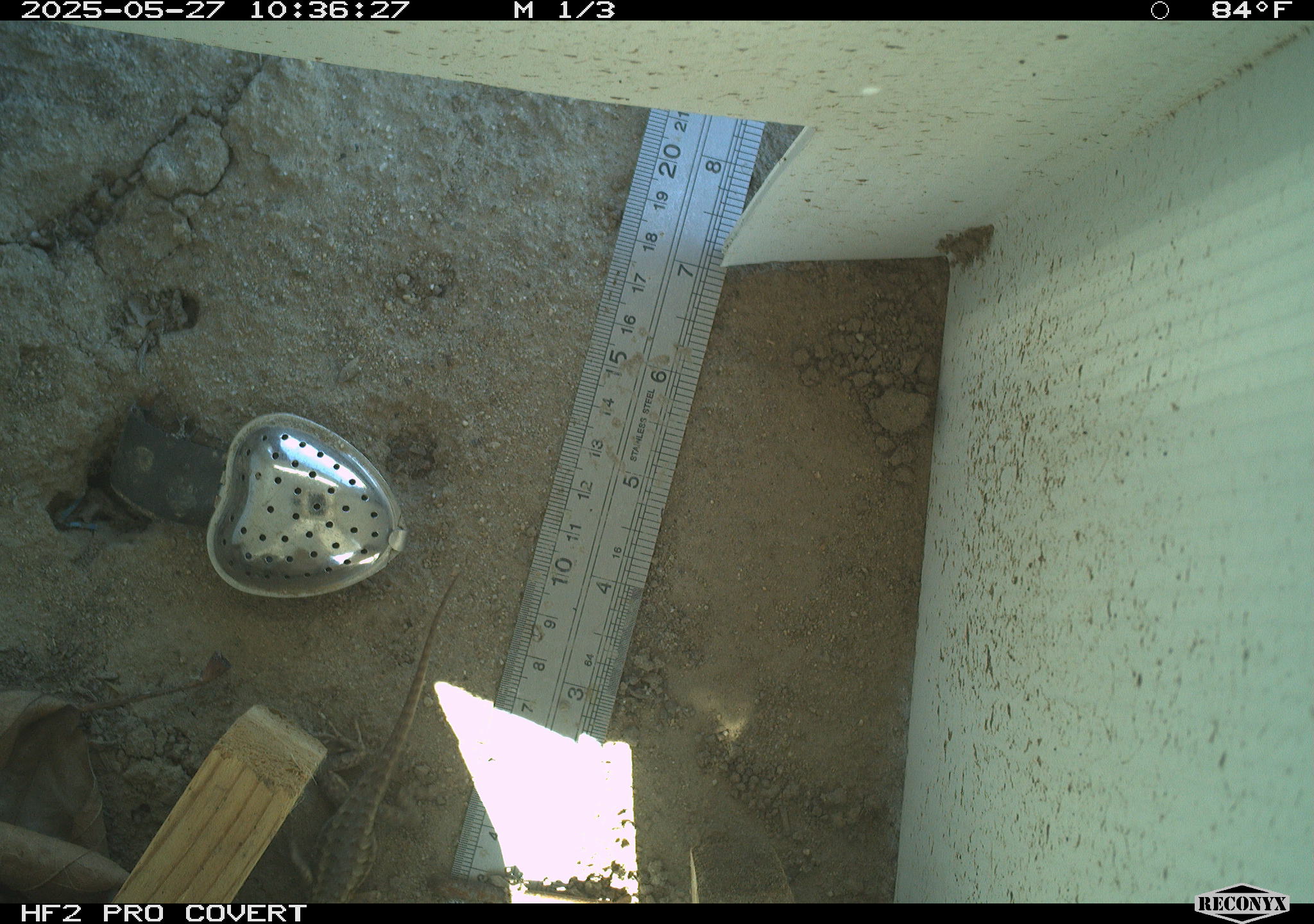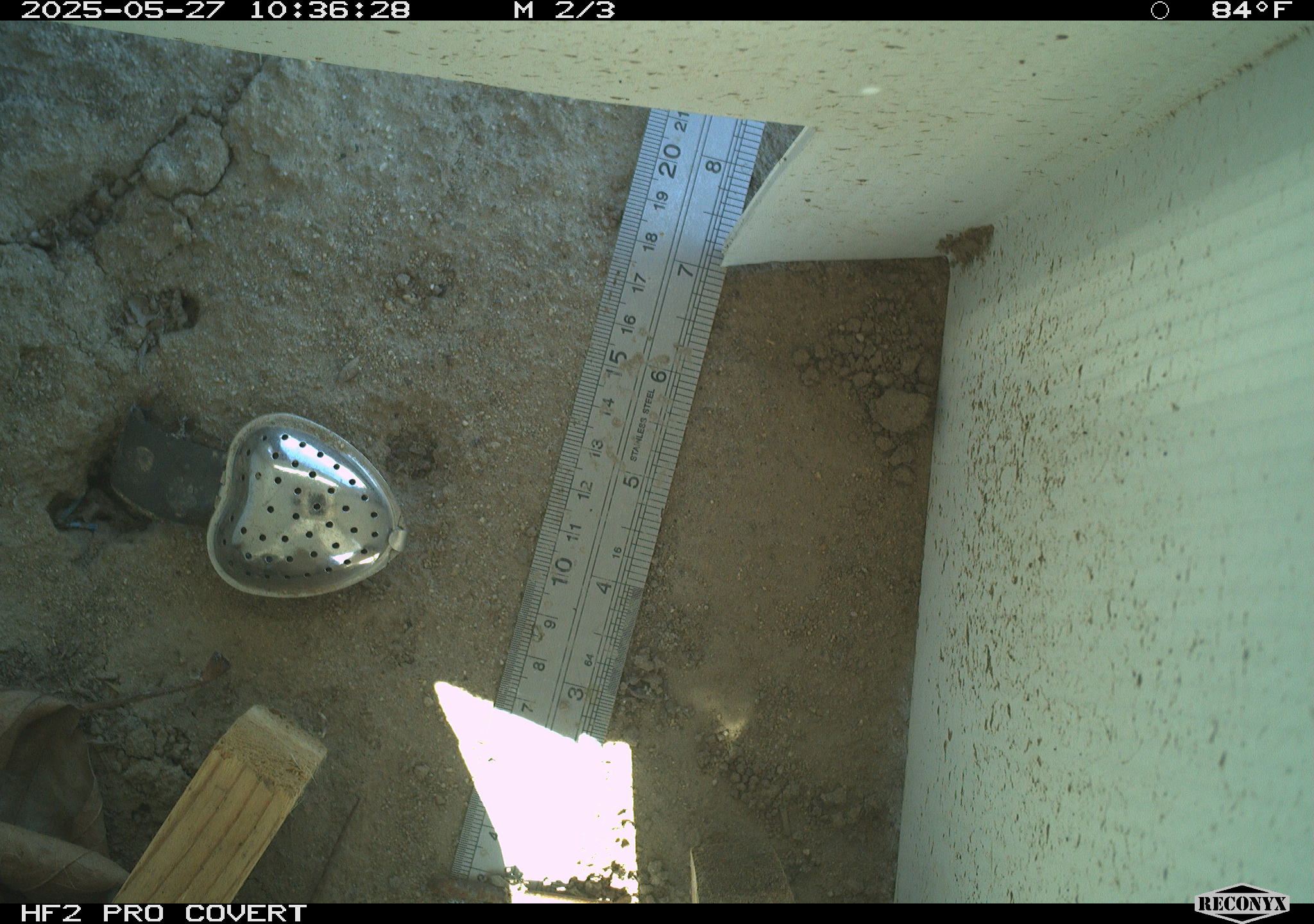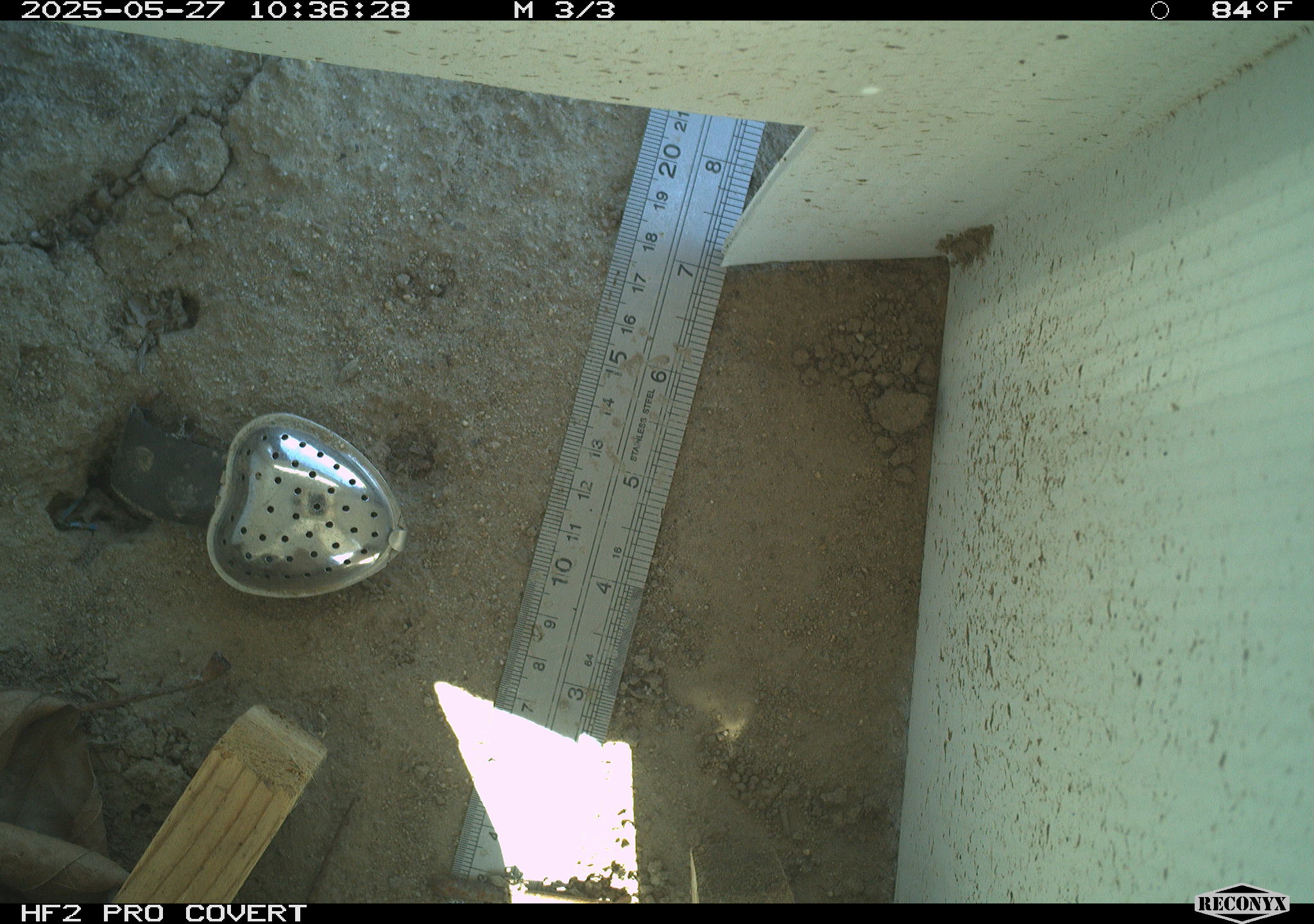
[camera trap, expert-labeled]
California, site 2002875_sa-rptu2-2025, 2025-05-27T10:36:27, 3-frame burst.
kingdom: Animalia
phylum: Chordata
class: Reptilia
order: Squamata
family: Phrynosomatidae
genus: Sceloporus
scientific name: Sceloporus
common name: spiny lizards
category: sceloporus species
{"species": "sceloporus species (spiny lizards) (Sceloporus)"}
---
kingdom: Animalia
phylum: Chordata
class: Reptilia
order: Squamata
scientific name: Squamata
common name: lizards and snakes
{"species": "lizards and snakes (Squamata)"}